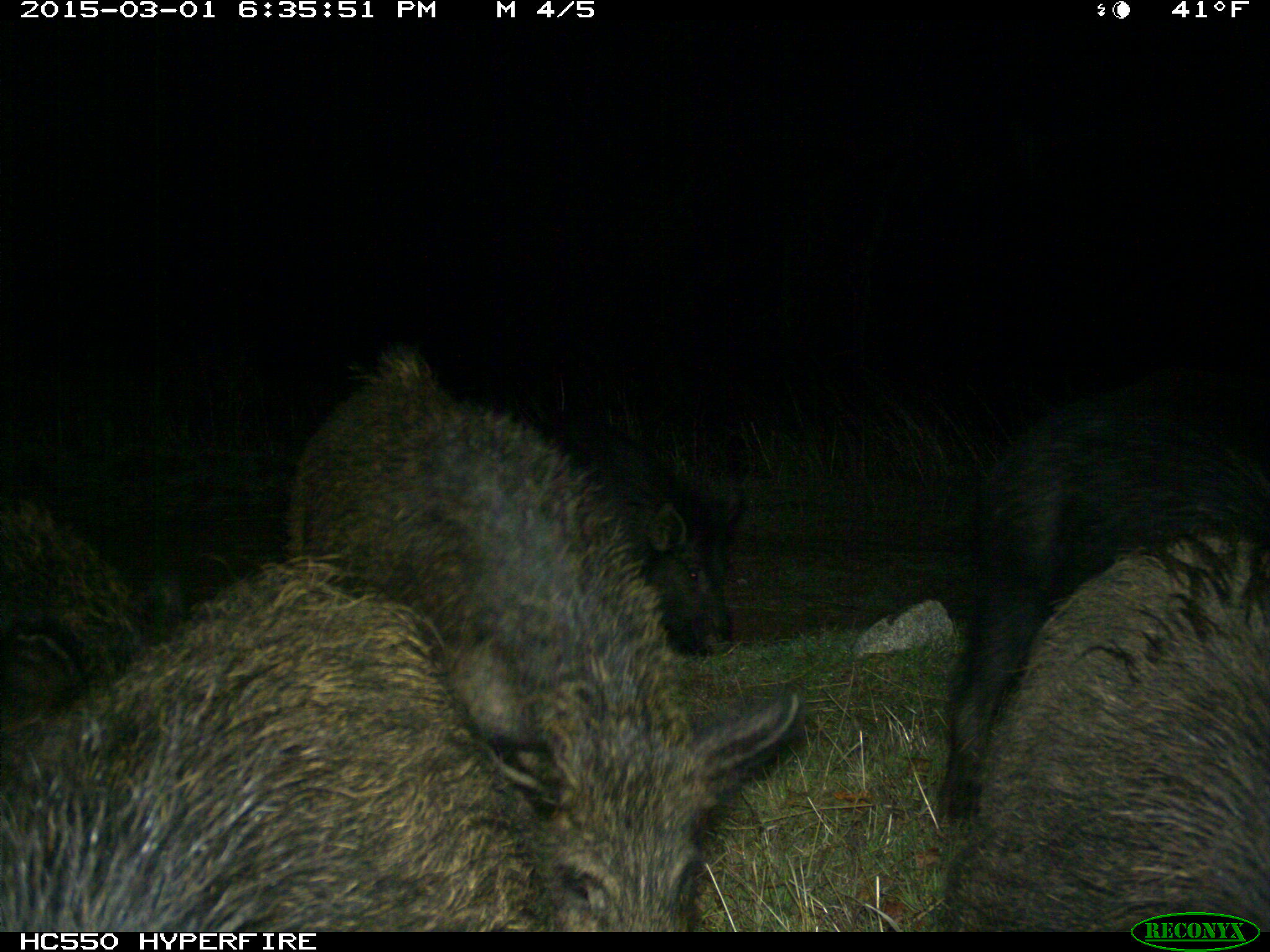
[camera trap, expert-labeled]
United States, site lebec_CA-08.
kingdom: Animalia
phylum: Chordata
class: Mammalia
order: Artiodactyla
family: Suidae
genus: Sus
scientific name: Sus scrofa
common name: wild boar